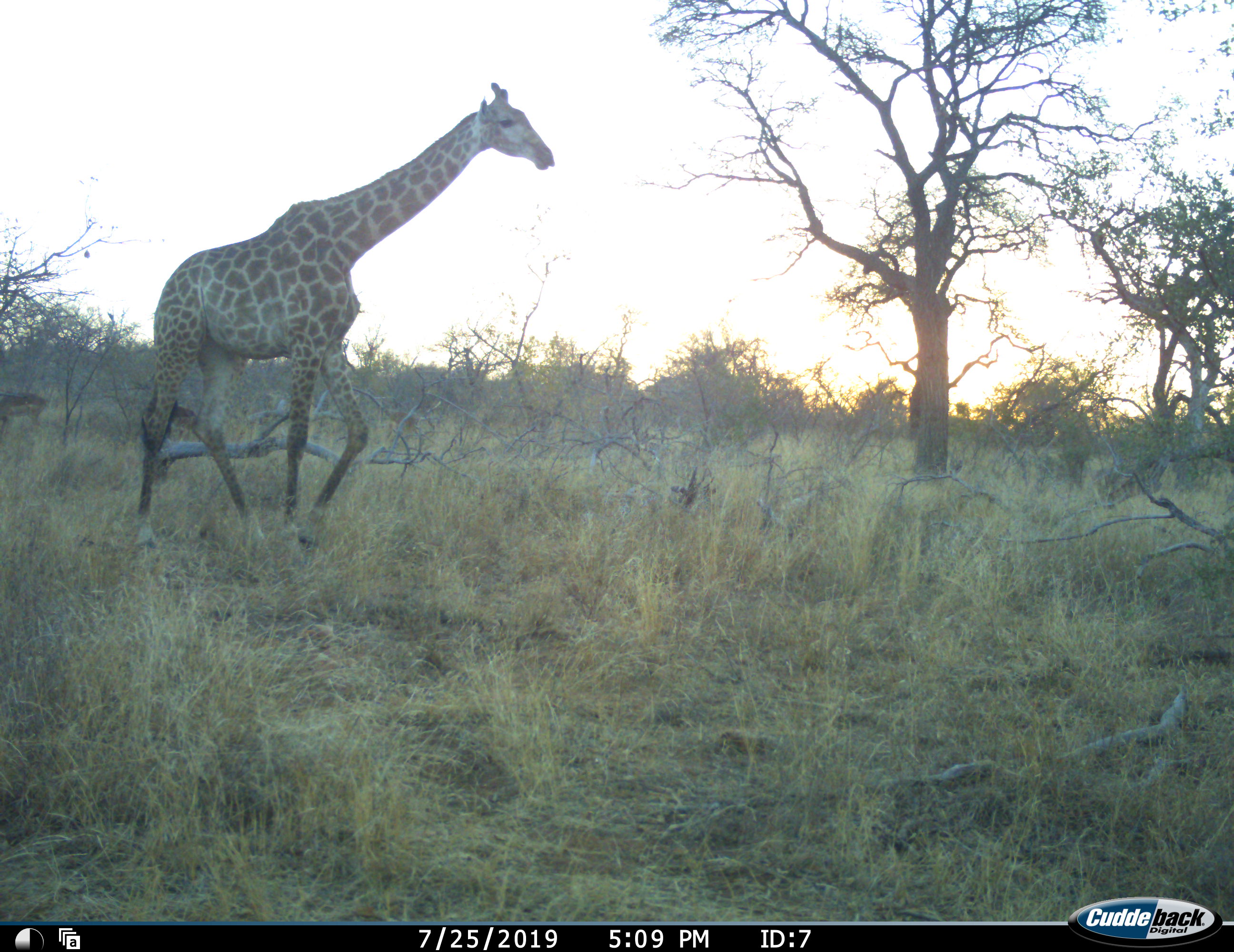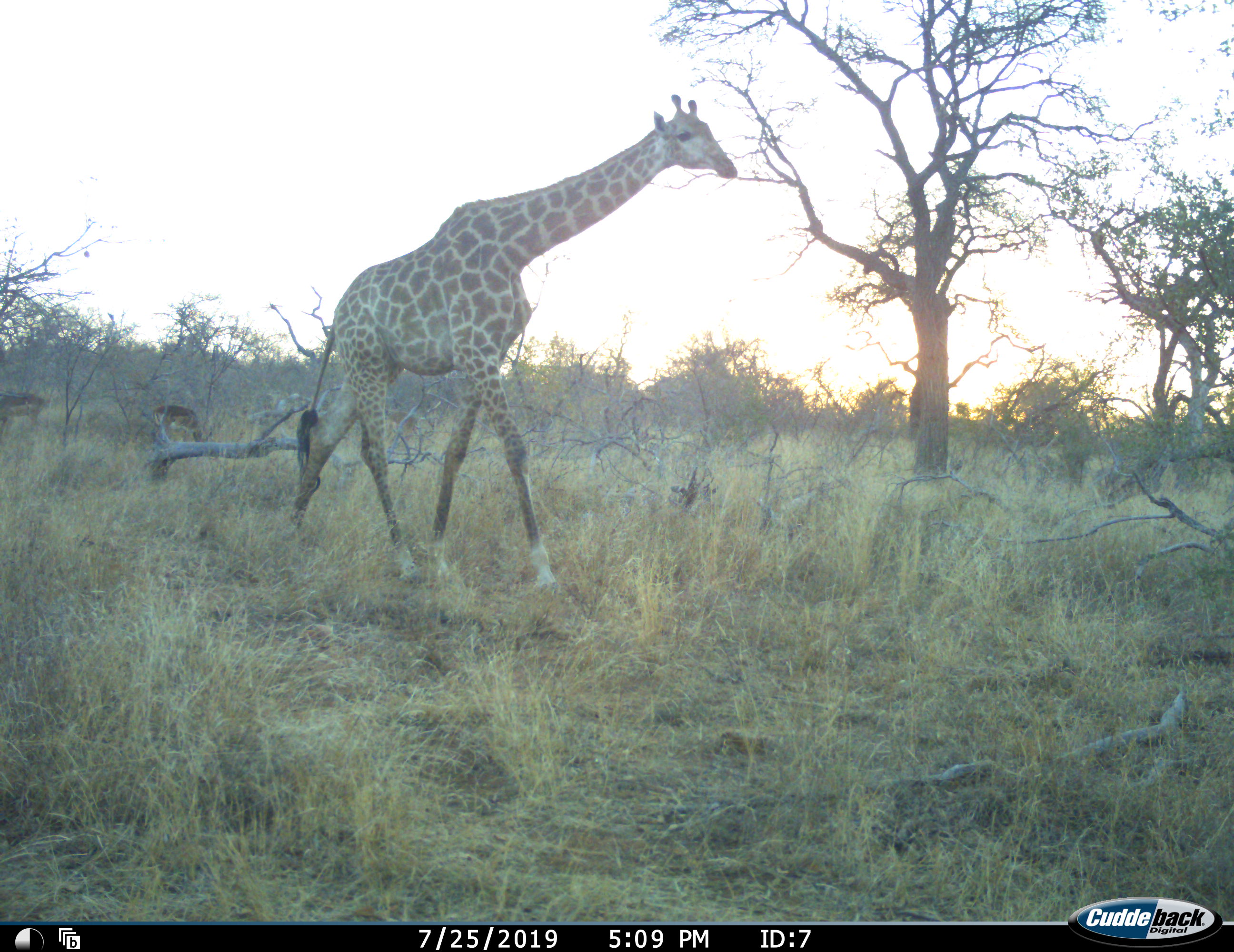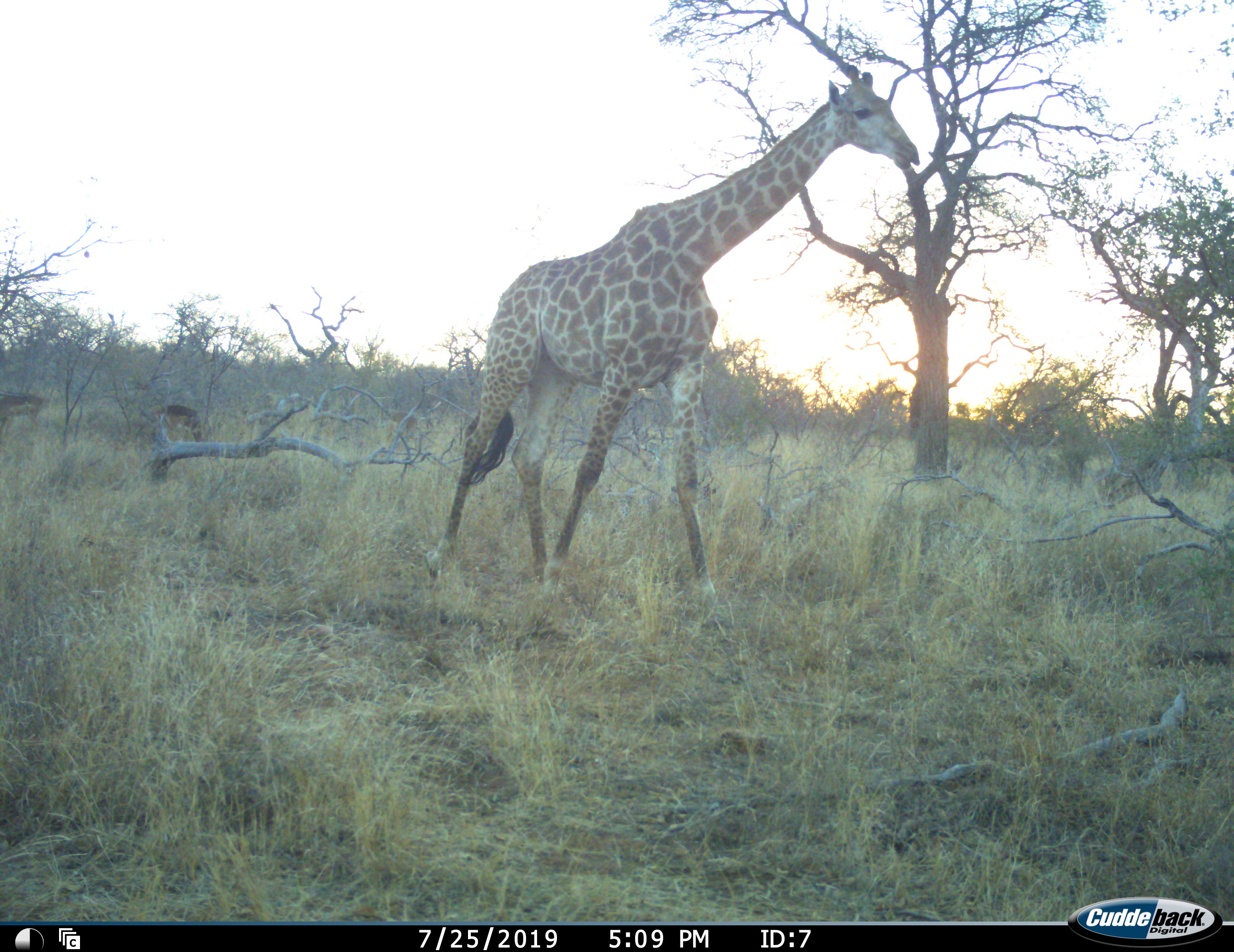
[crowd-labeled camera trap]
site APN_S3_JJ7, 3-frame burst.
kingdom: Animalia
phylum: Chordata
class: Mammalia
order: Artiodactyla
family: Giraffidae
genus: Giraffa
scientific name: Giraffa camelopardalis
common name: giraffe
Giraffe (Giraffa camelopardalis), count 1. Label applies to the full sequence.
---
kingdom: Animalia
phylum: Chordata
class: Mammalia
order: Artiodactyla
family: Bovidae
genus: Aepyceros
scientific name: Aepyceros melampus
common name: impala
Impala (Aepyceros melampus), count 2. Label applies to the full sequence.